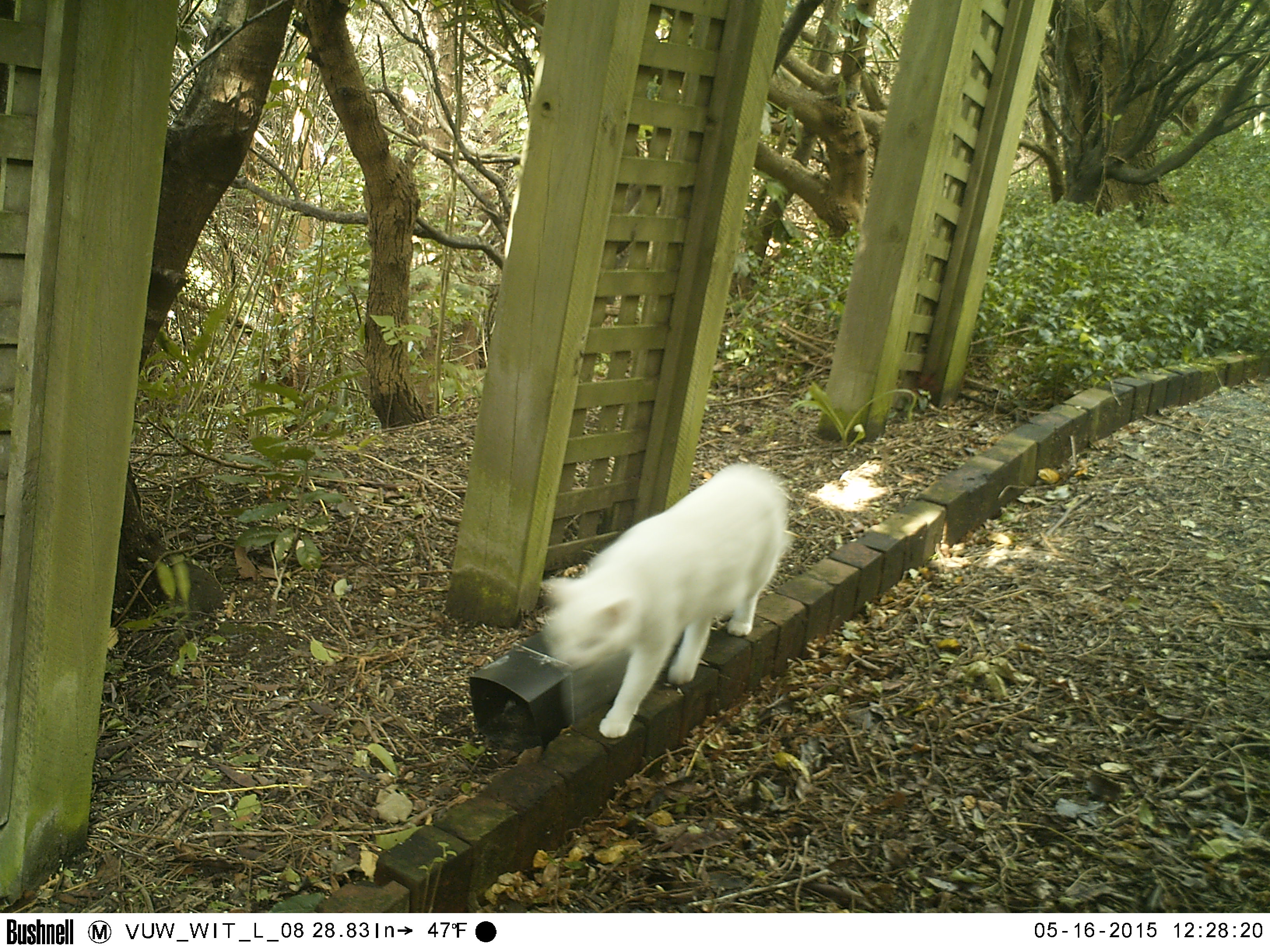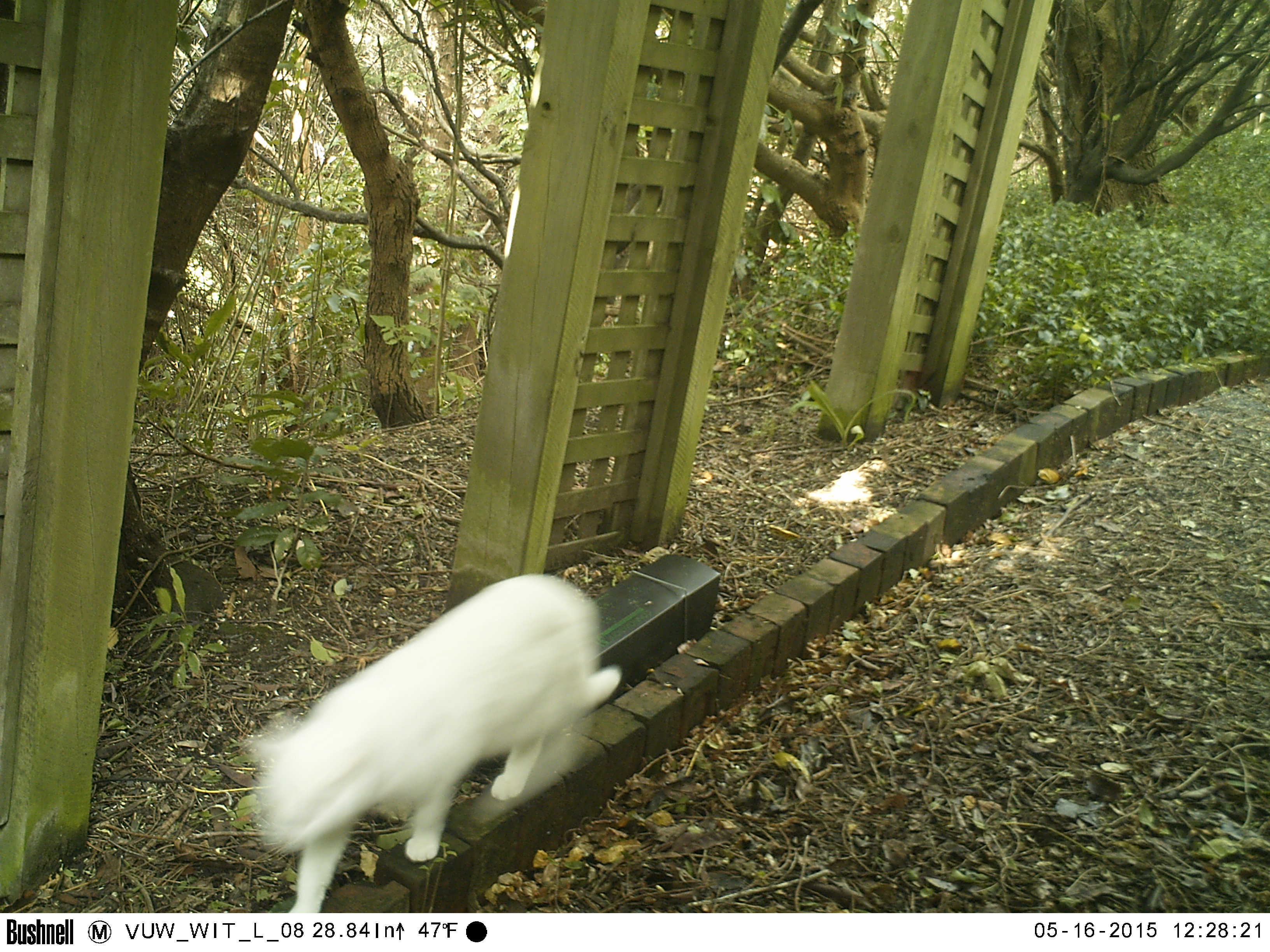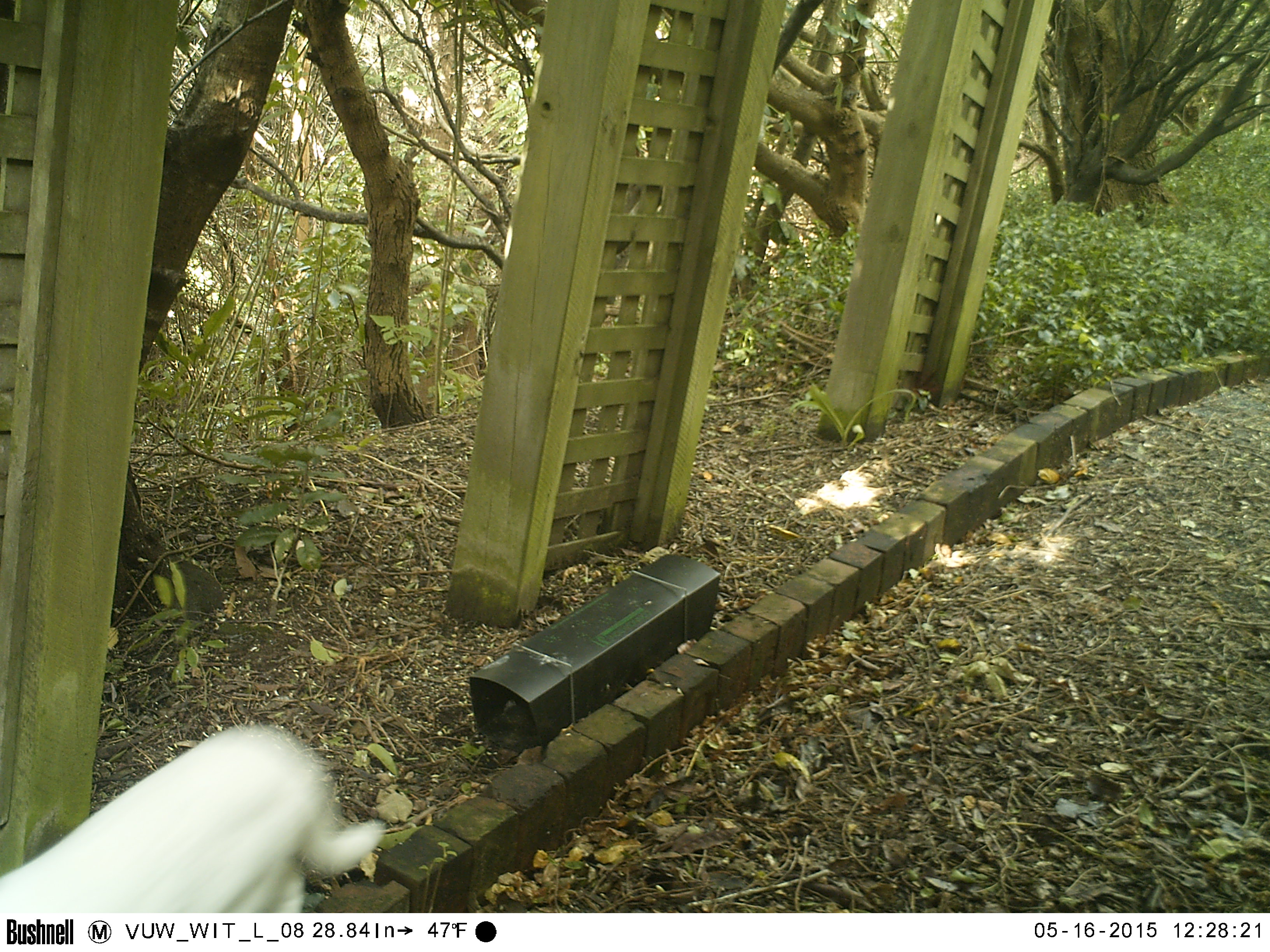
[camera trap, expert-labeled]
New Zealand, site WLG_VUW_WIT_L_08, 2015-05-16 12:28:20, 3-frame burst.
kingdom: Animalia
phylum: Chordata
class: Mammalia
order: Carnivora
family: Felidae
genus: Felis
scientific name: Felis catus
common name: domestic cat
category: cat